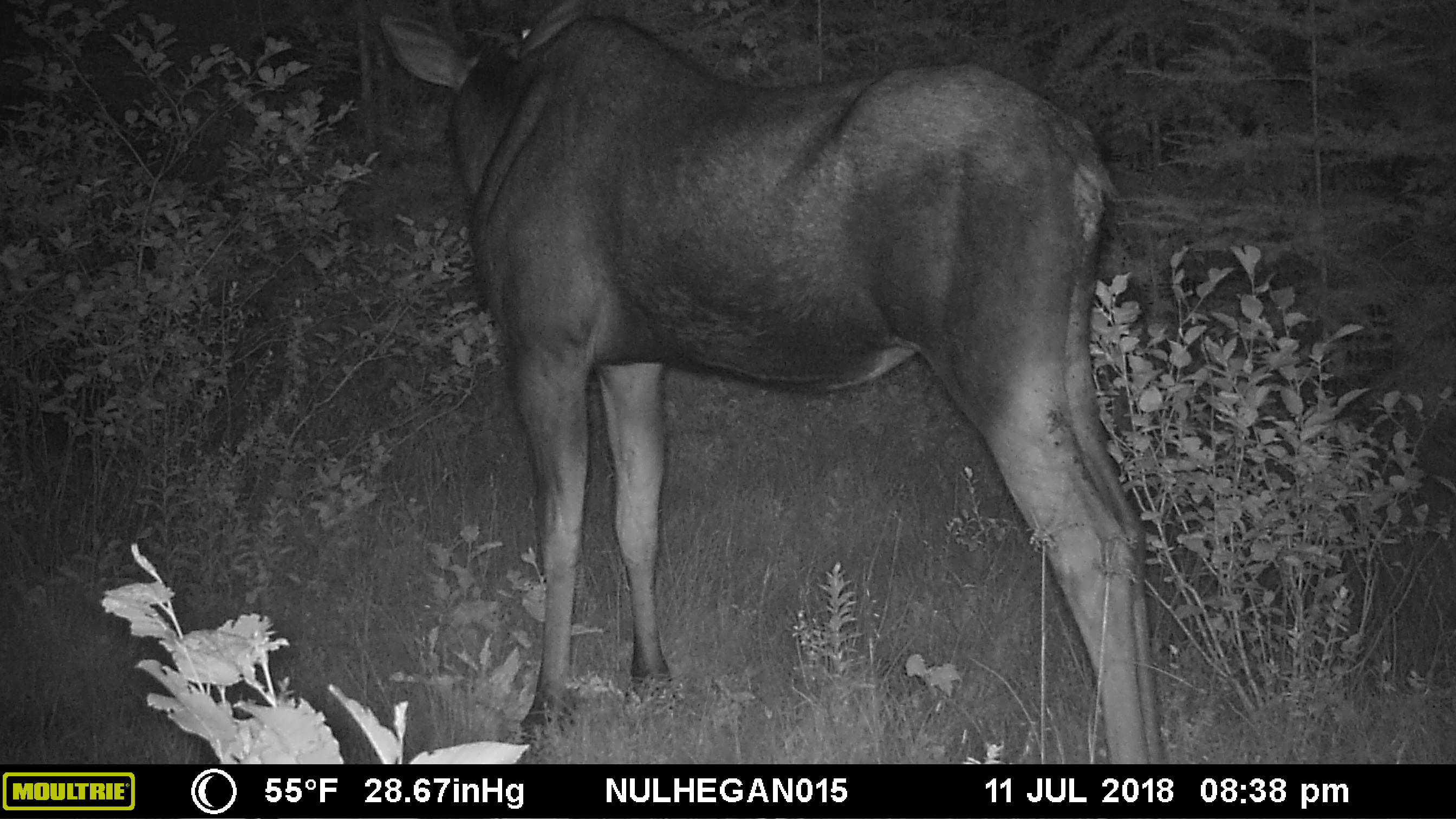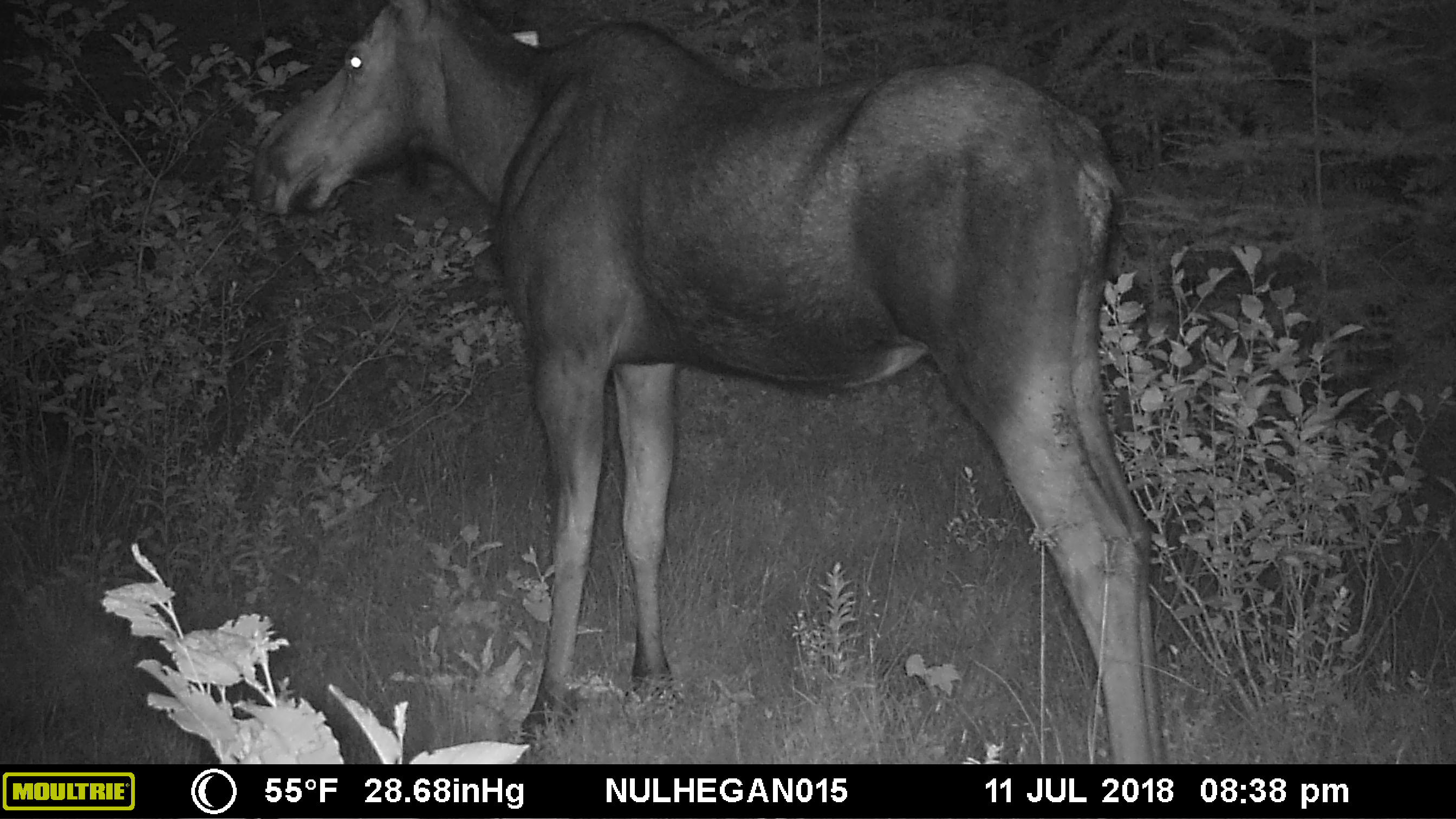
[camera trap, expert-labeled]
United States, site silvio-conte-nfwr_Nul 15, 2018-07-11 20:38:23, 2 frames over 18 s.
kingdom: Animalia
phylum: Chordata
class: Mammalia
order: Artiodactyla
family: Cervidae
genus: Alces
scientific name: Alces alces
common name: moose